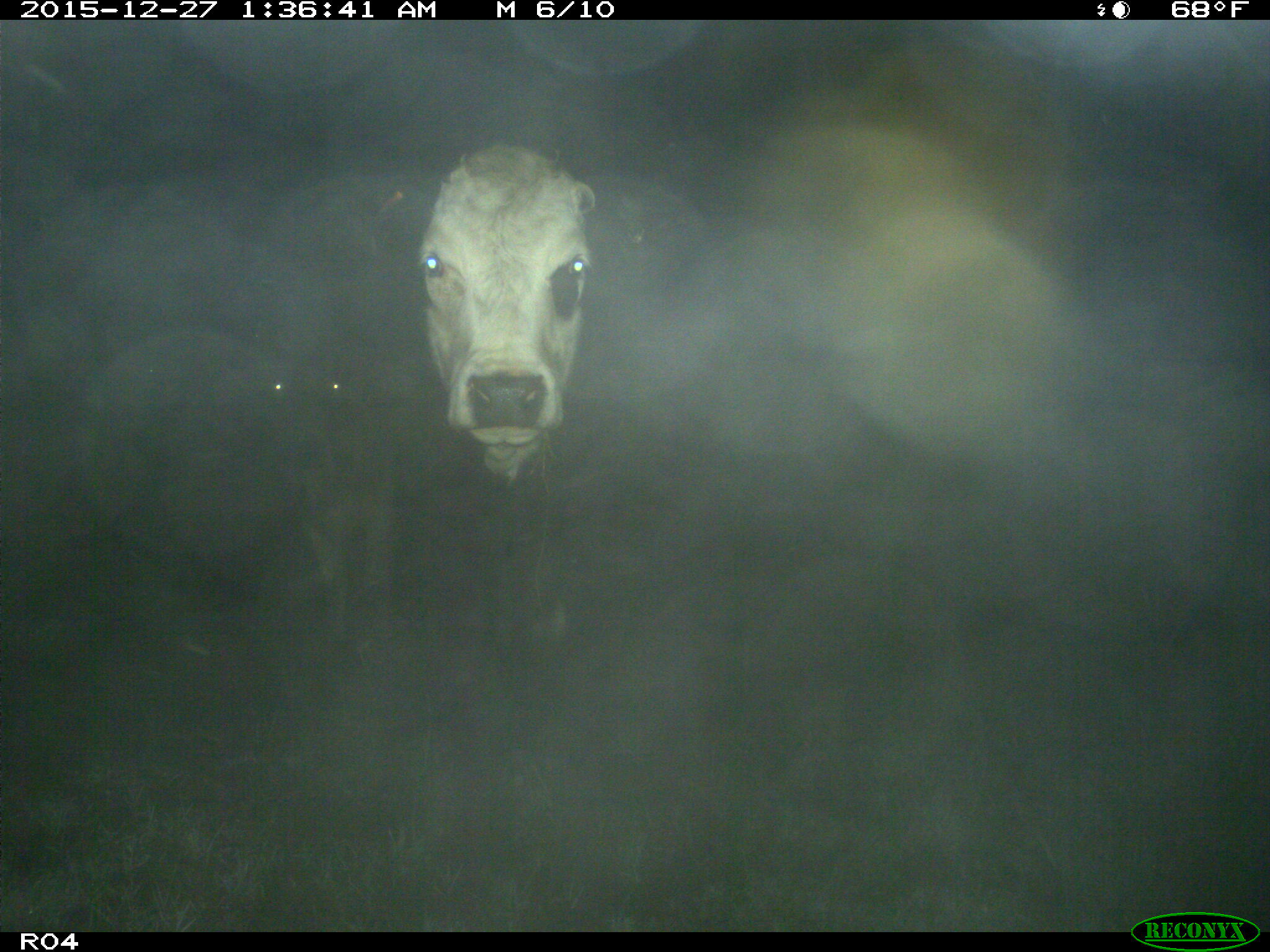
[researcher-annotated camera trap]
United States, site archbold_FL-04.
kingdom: Animalia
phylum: Chordata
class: Mammalia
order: Artiodactyla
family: Bovidae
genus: Bos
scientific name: Bos taurus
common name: domestic cow